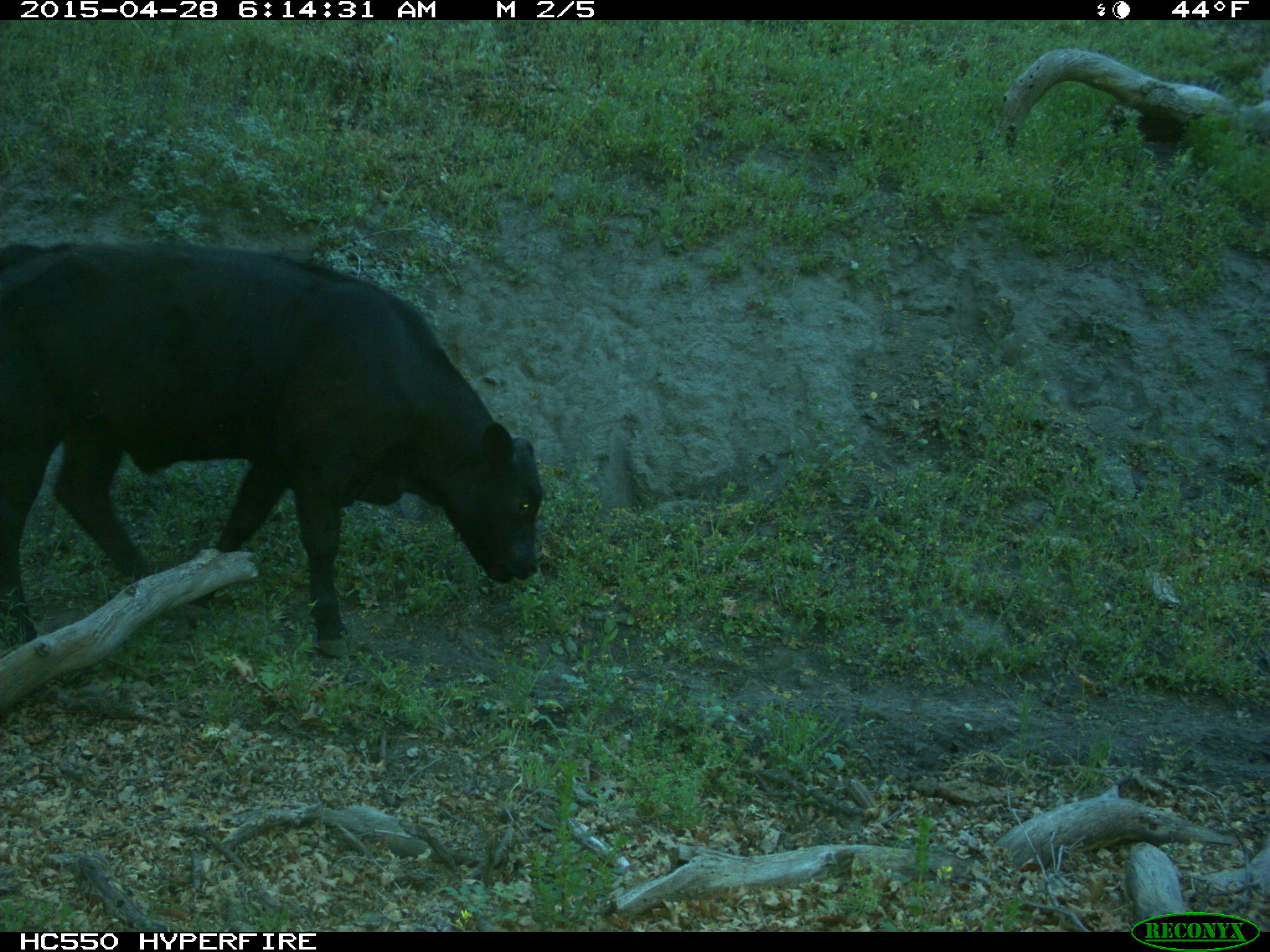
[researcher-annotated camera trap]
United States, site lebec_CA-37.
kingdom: Animalia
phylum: Chordata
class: Mammalia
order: Artiodactyla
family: Bovidae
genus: Bos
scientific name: Bos taurus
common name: domestic cow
Bos taurus (domestic cow).